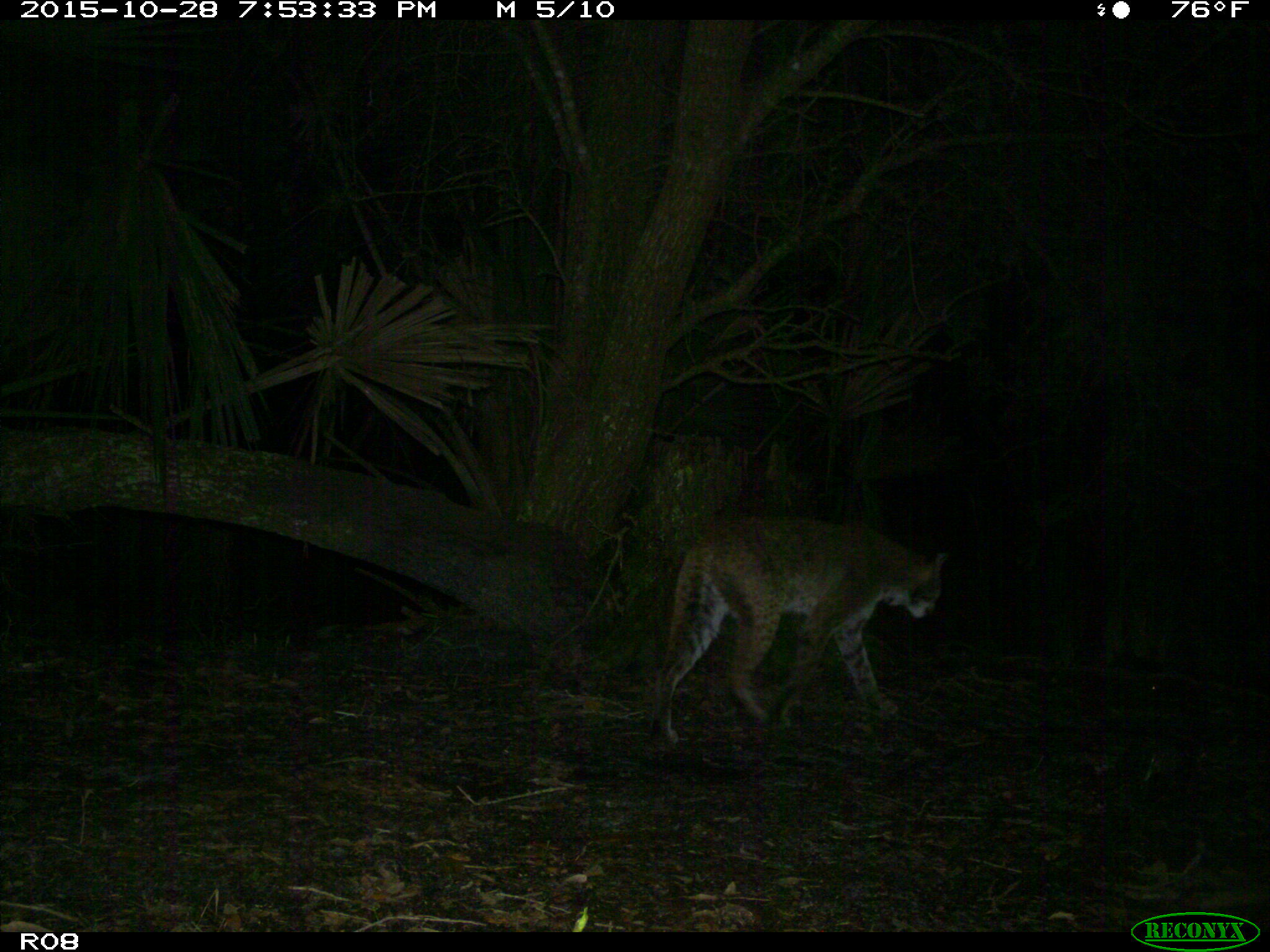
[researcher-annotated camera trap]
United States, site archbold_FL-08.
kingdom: Animalia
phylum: Chordata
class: Mammalia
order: Carnivora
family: Felidae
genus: Lynx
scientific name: Lynx rufus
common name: bobcat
Lynx rufus (bobcat).